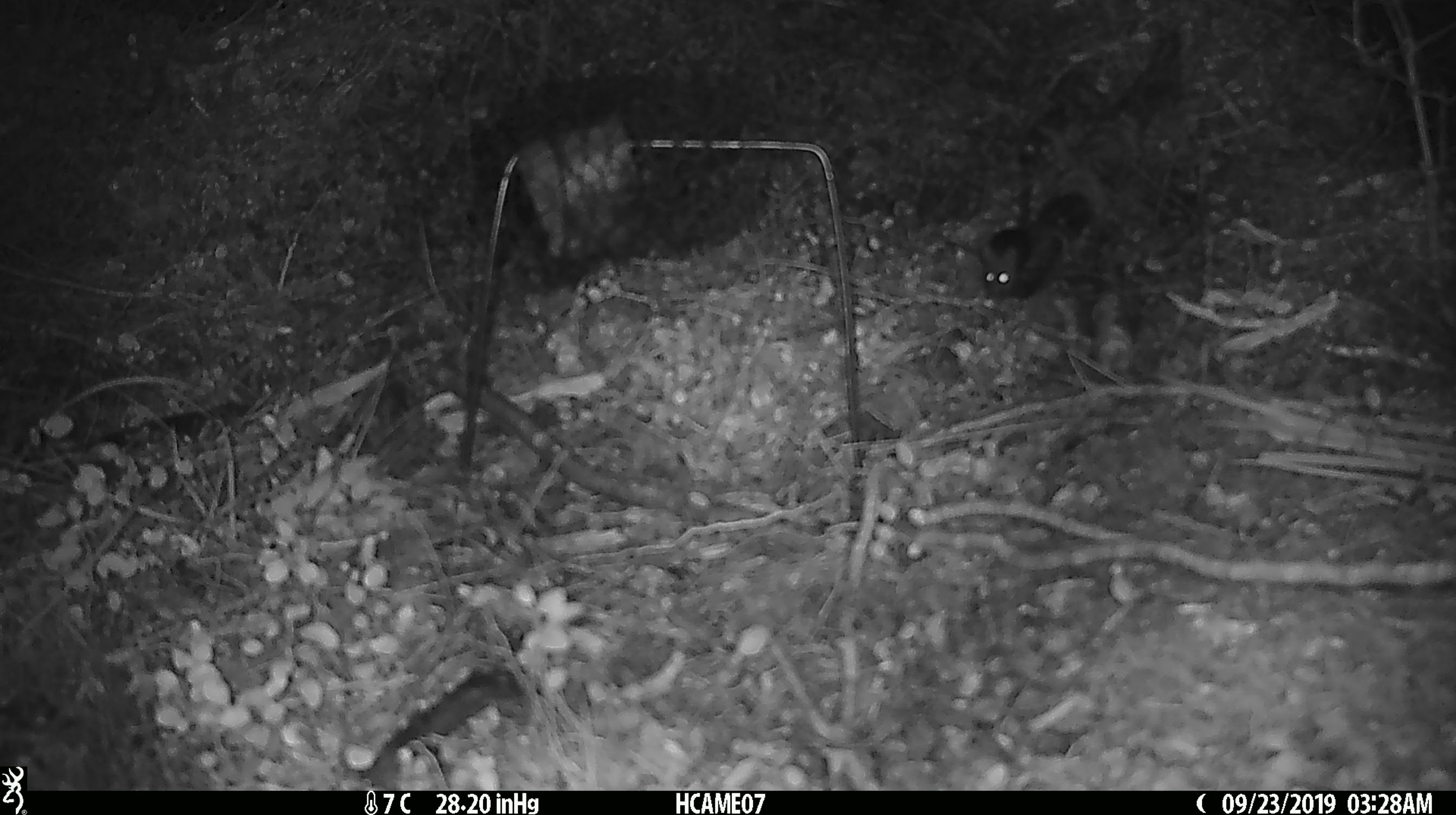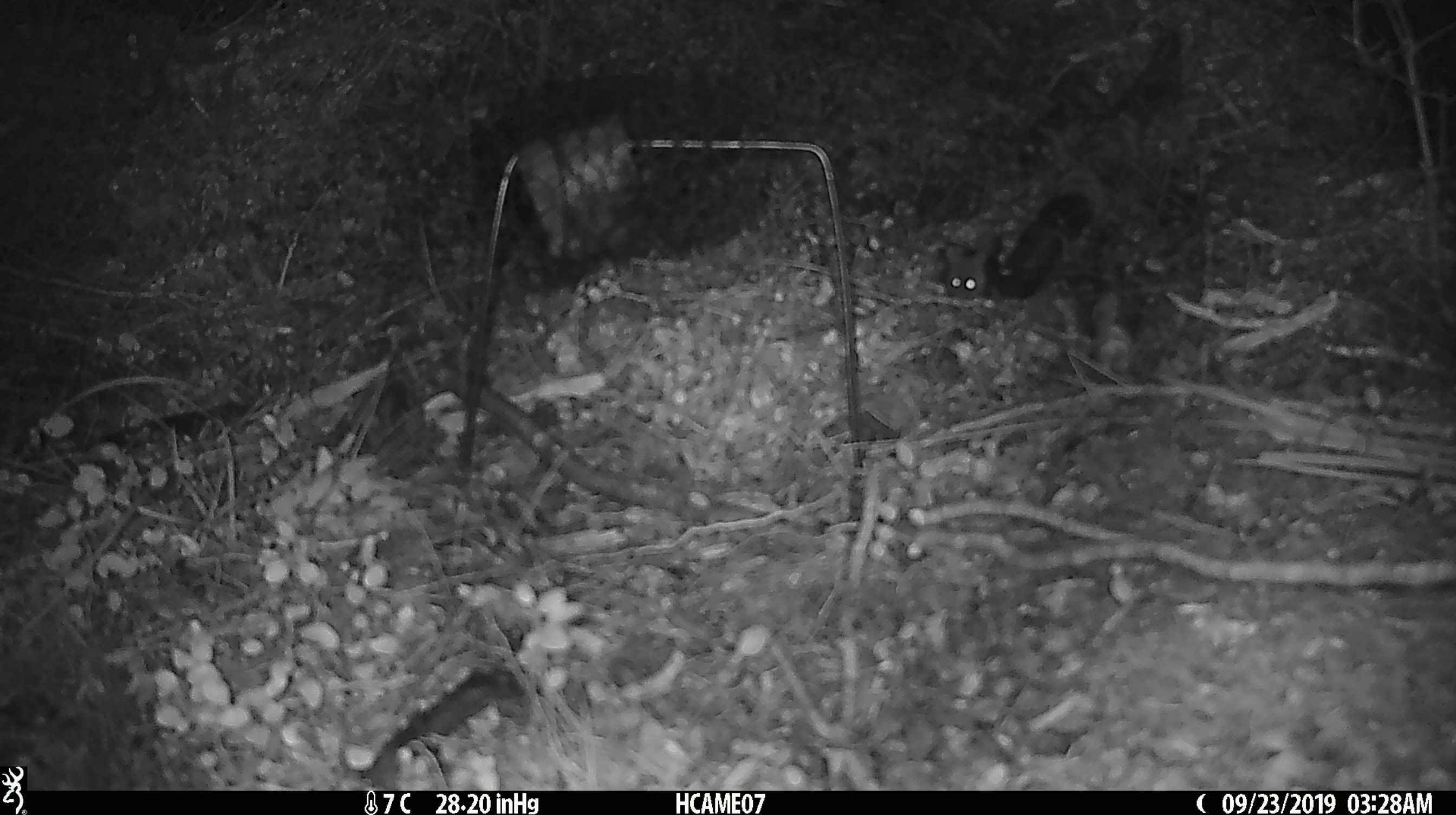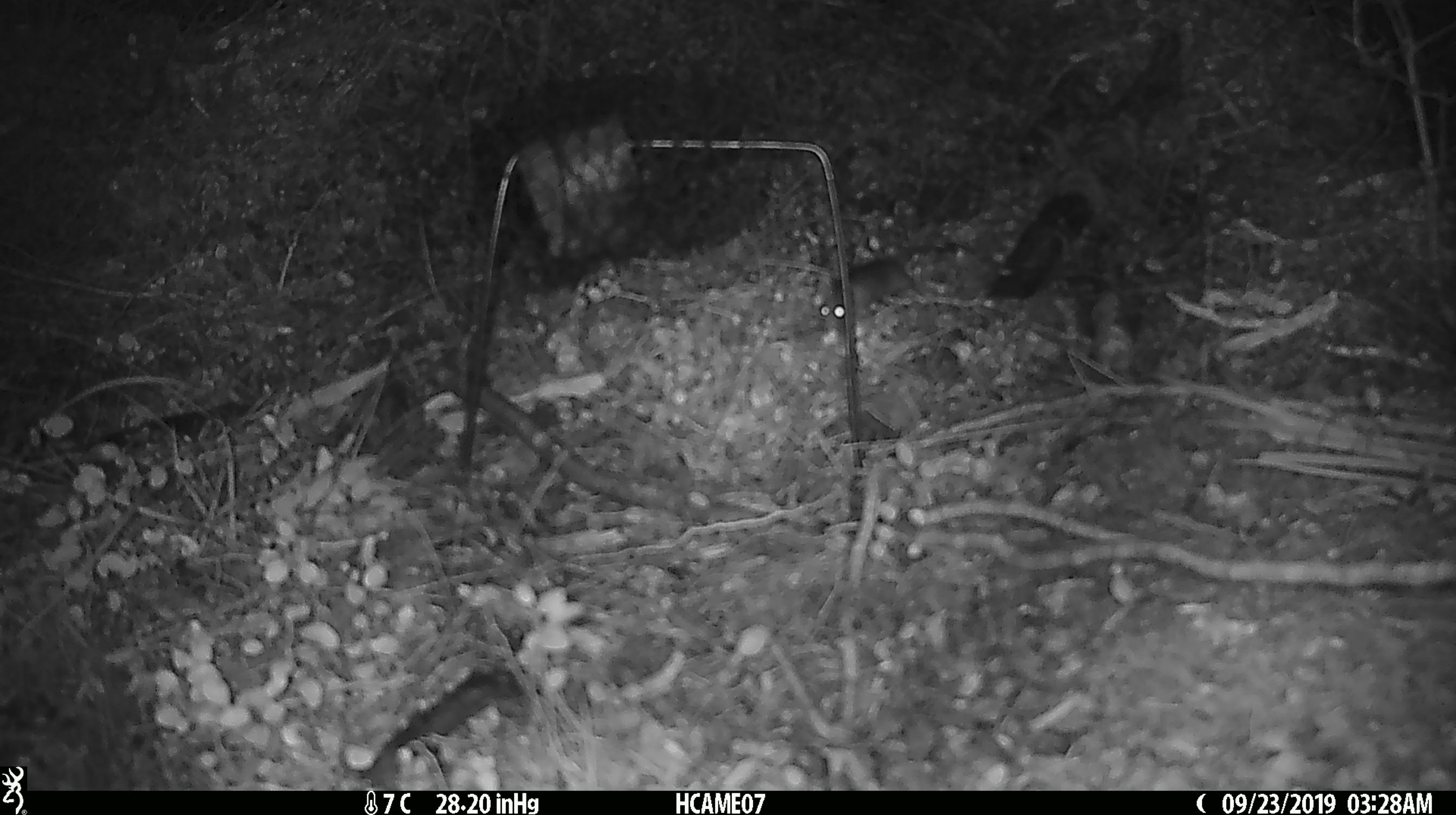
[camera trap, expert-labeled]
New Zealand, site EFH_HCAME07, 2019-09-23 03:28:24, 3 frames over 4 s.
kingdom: Animalia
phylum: Chordata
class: Mammalia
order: Rodentia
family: Muridae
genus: Mus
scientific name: Mus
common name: mouse